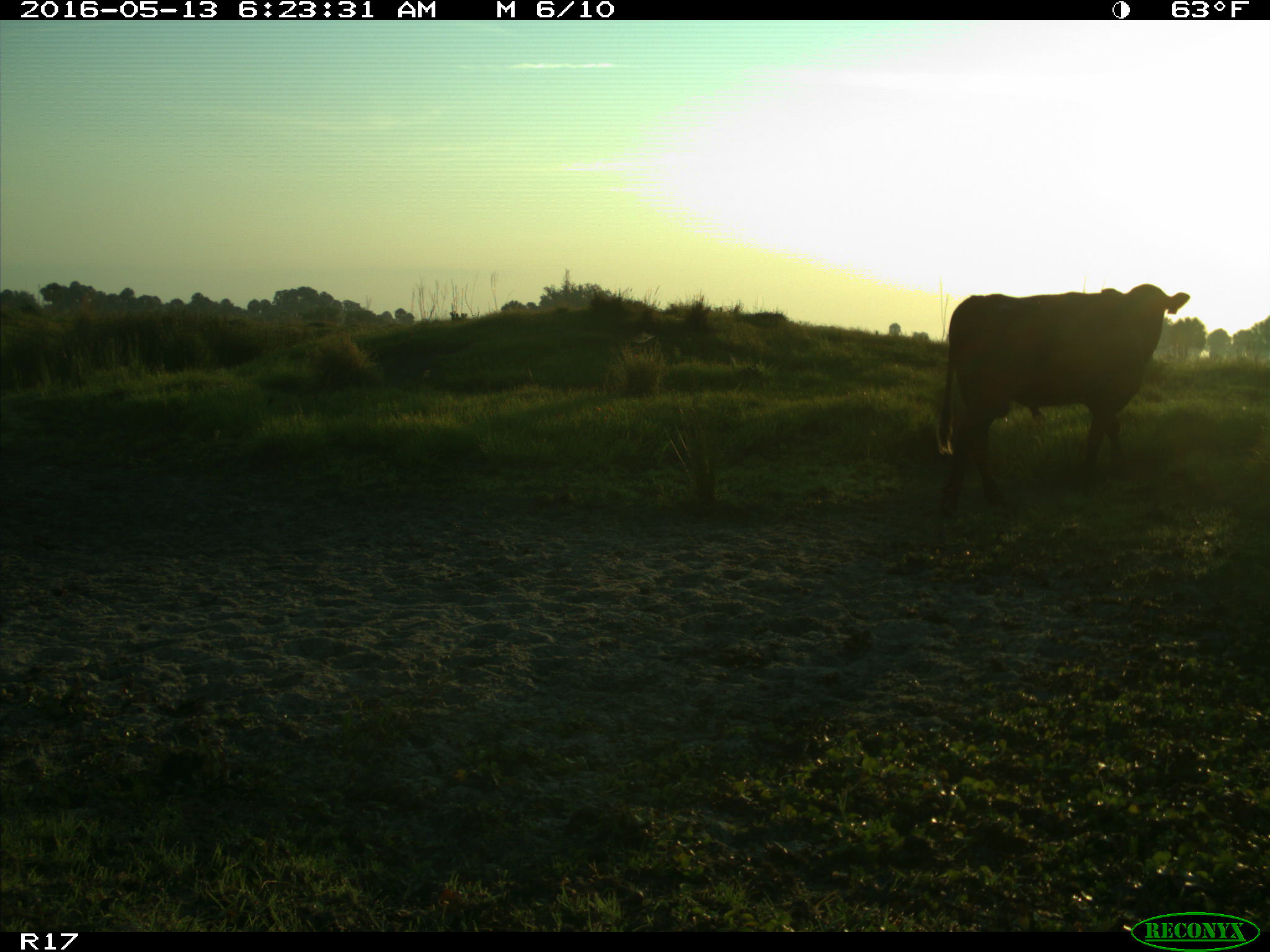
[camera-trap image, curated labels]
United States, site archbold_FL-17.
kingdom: Animalia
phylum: Chordata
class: Mammalia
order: Artiodactyla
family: Bovidae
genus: Bos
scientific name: Bos taurus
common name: domestic cow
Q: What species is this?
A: Bos taurus (domestic cow).